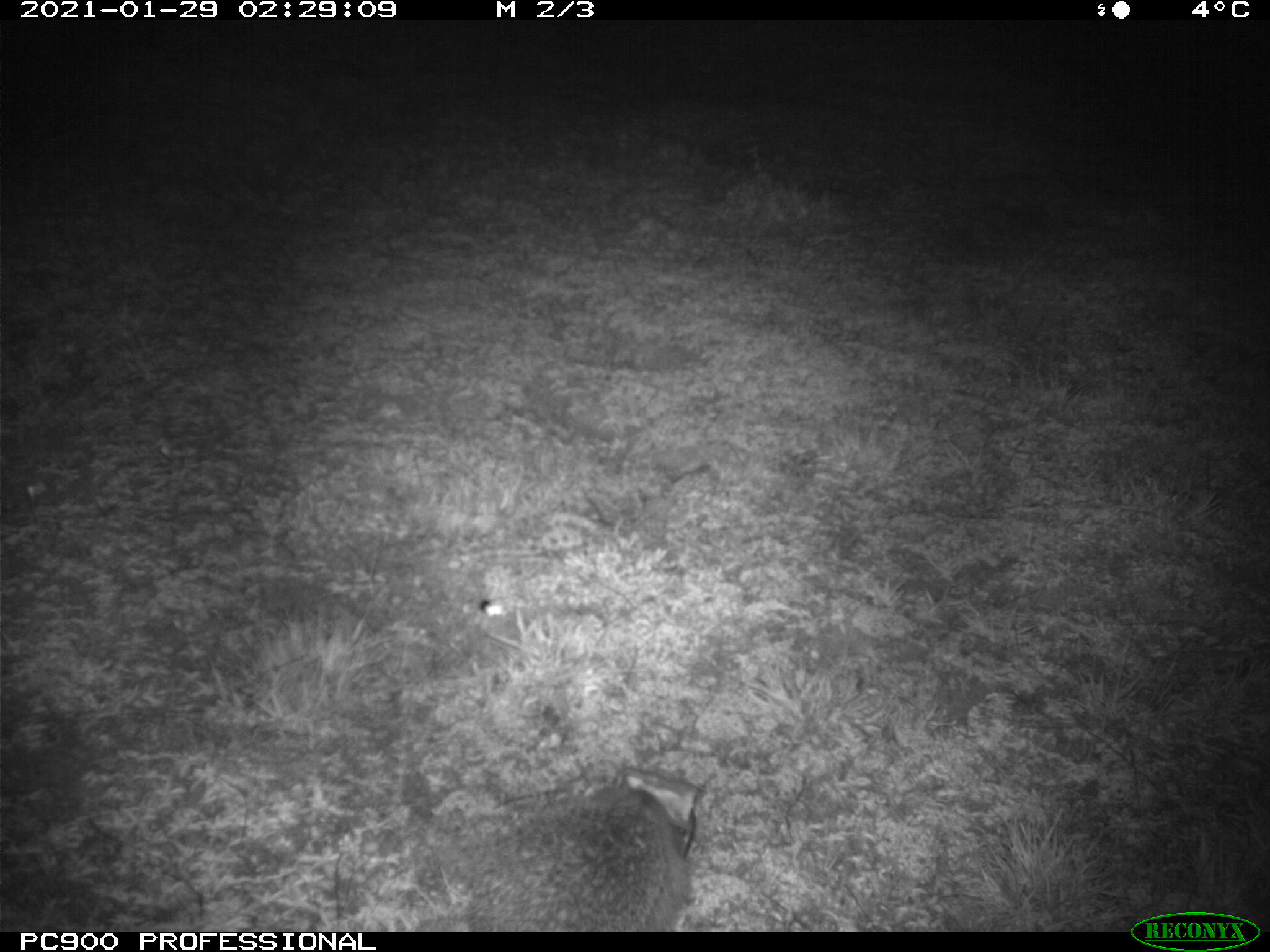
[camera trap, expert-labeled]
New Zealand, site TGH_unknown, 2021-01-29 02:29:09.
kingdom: Animalia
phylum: Chordata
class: Mammalia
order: Eulipotyphla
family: Erinaceidae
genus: Erinaceus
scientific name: Erinaceus europaeus europaeus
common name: european hedgehog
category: hedgehog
Hedgehog (european hedgehog) (Erinaceus europaeus europaeus).